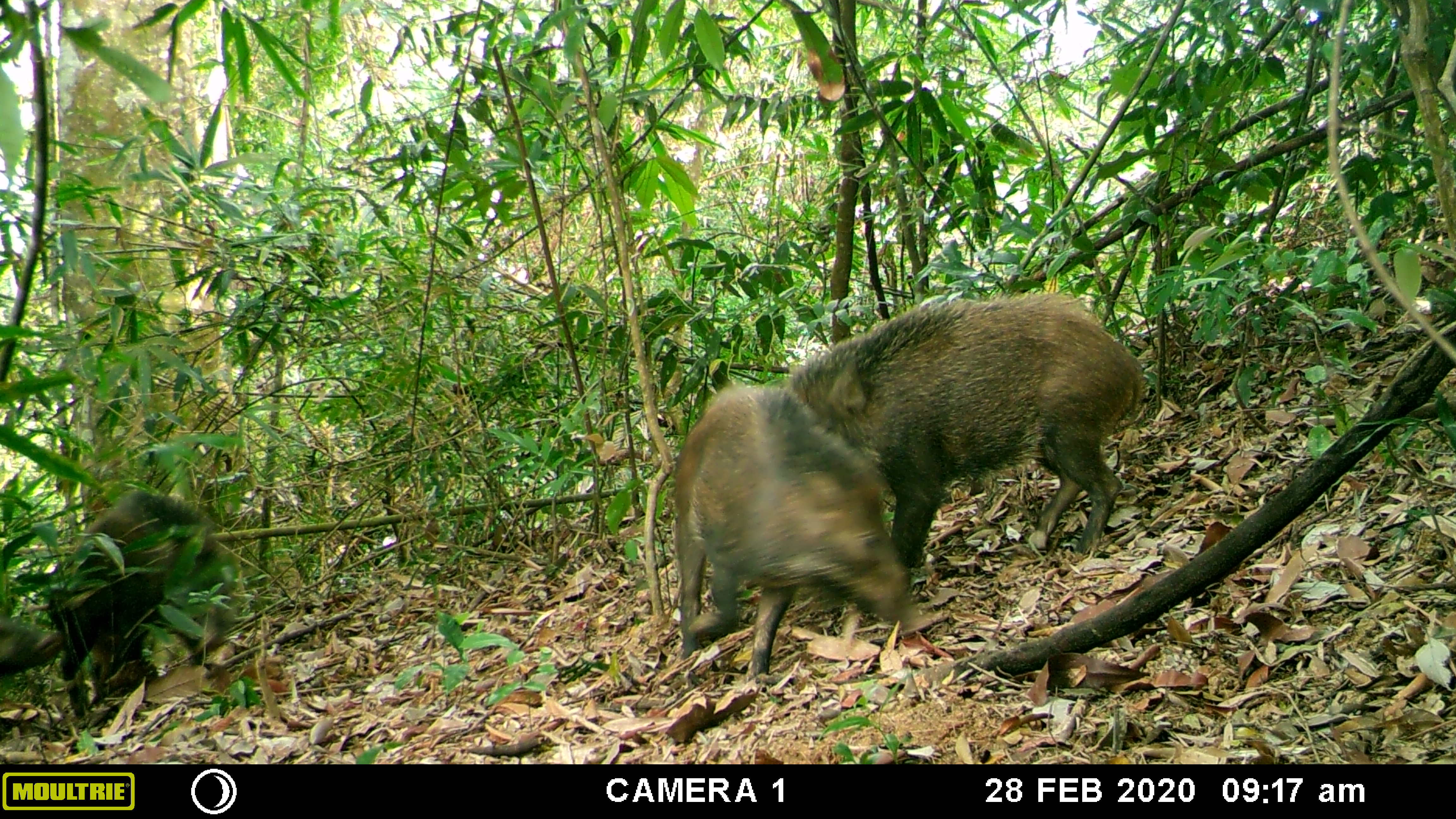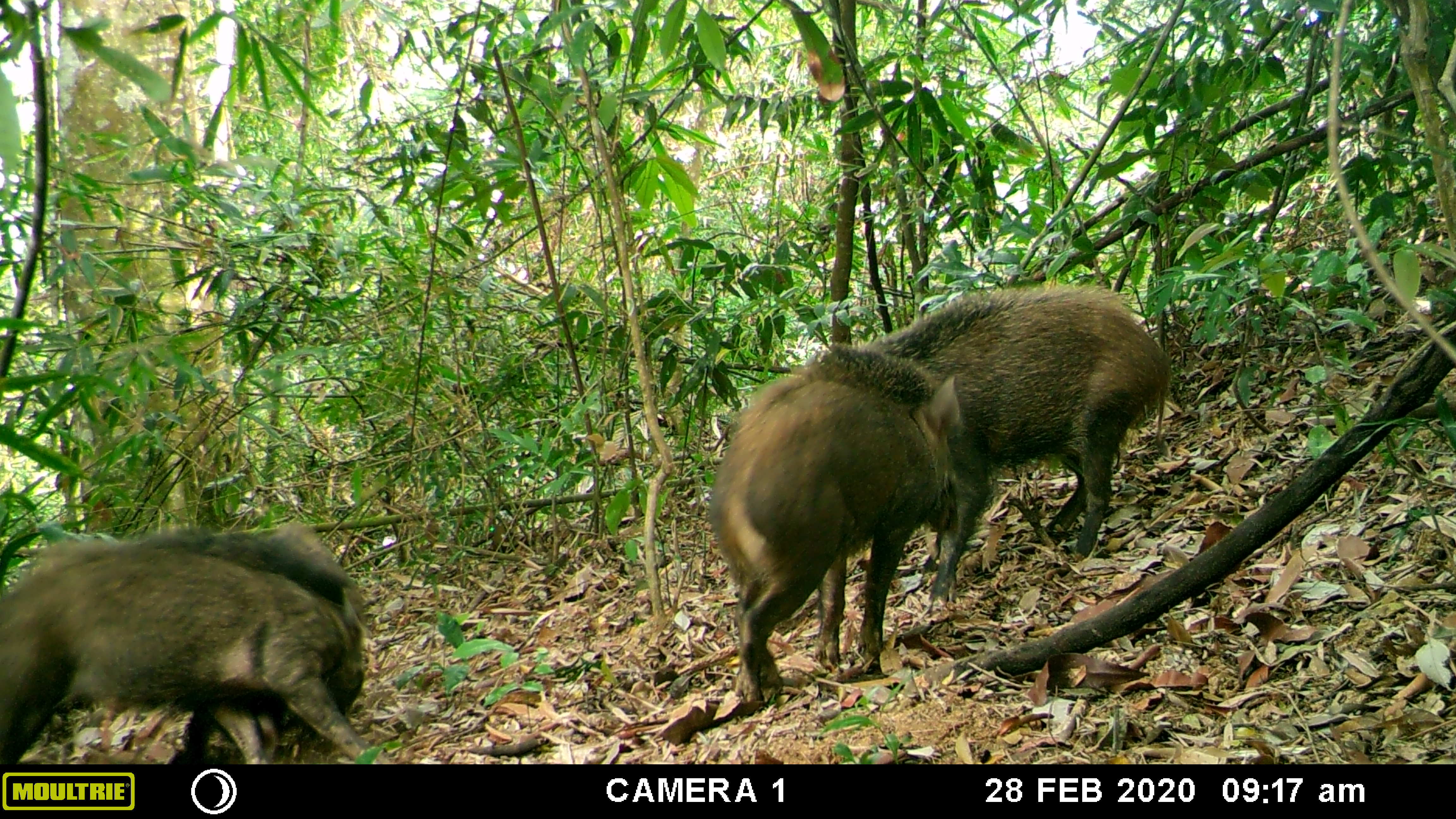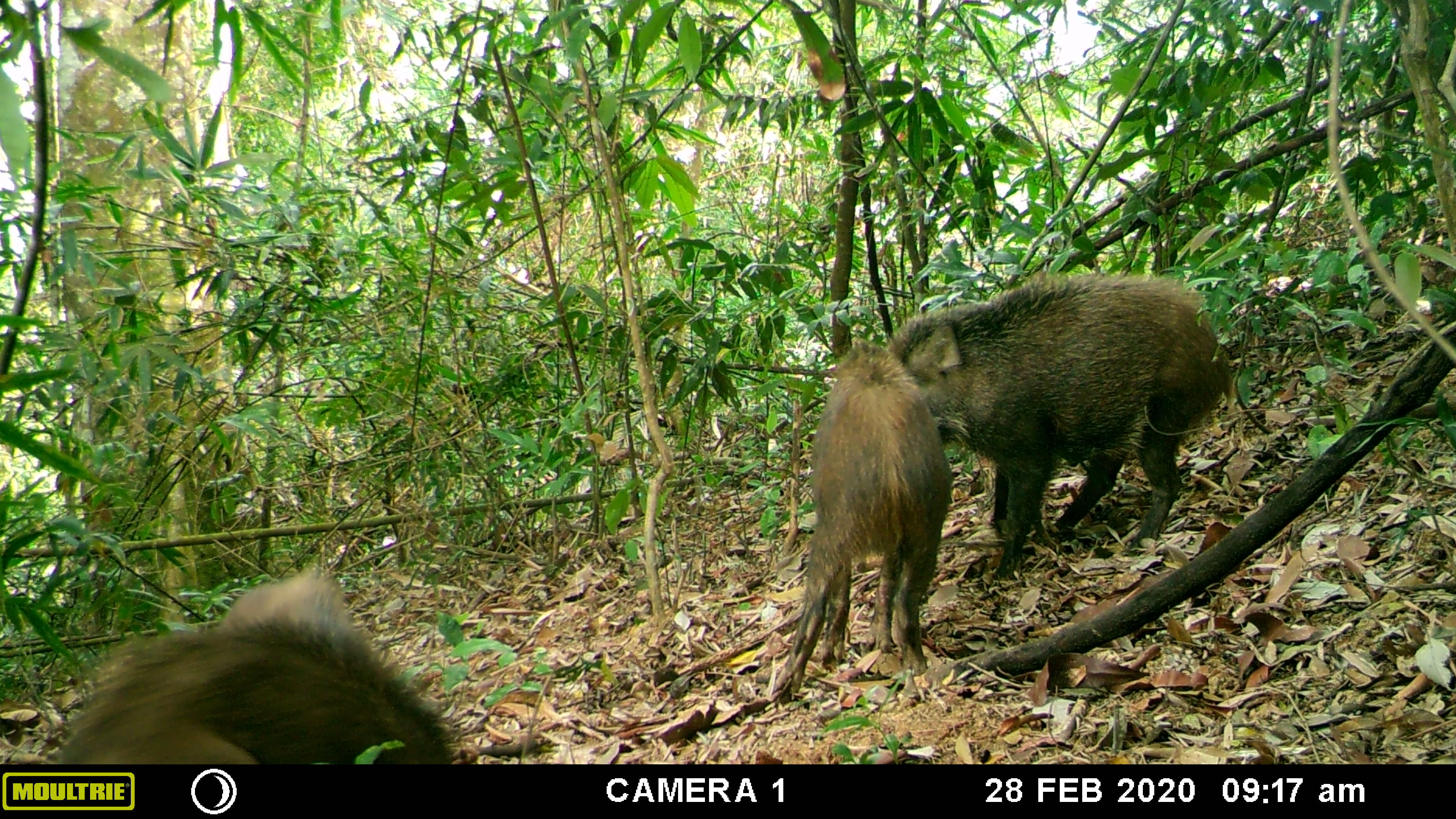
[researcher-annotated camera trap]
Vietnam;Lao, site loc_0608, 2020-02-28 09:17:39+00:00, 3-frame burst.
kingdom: Animalia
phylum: Chordata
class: Mammalia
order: Artiodactyla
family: Suidae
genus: Sus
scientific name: Sus scrofa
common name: eurasian wild pig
Eurasian wild pig (Sus scrofa). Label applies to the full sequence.